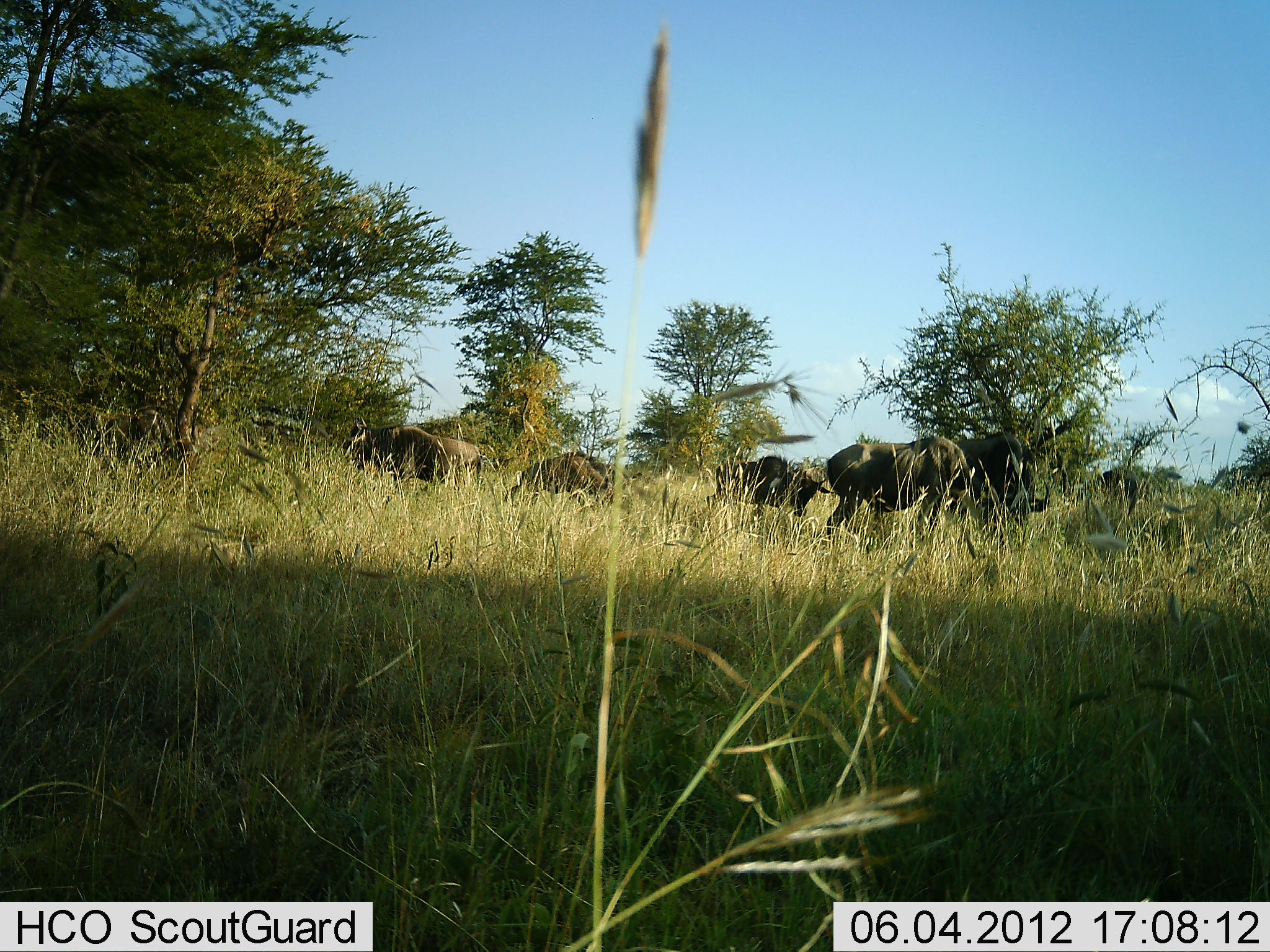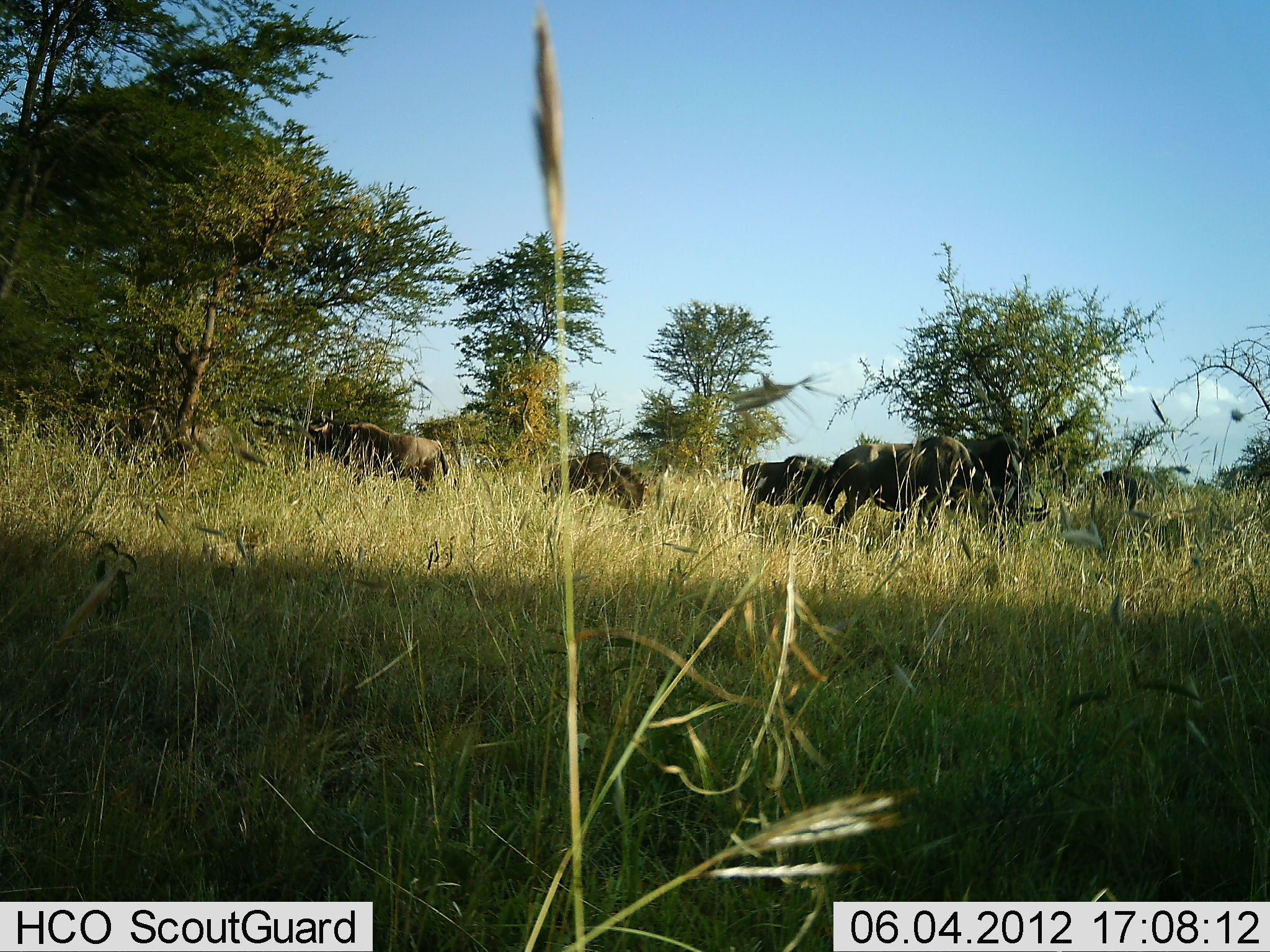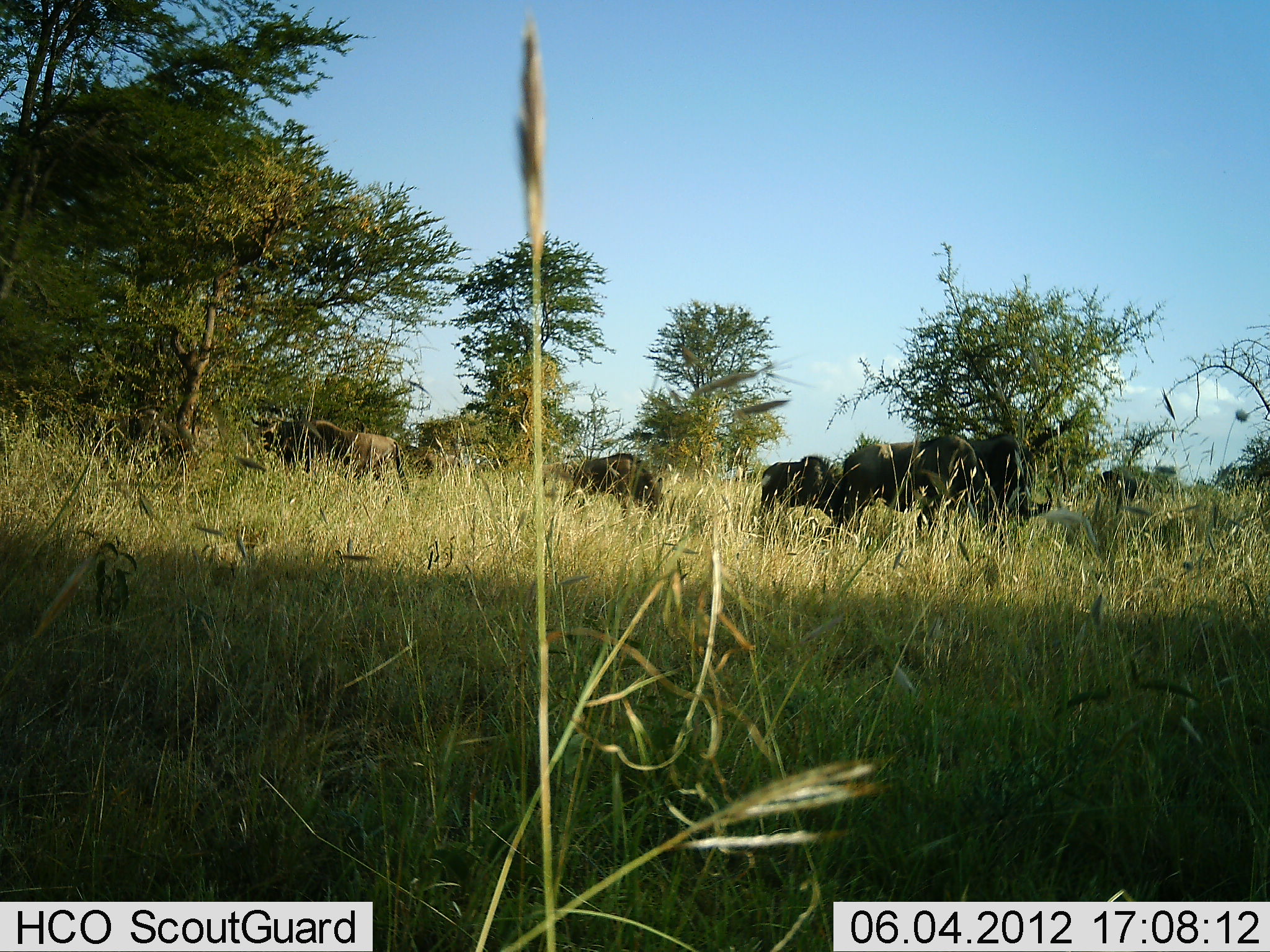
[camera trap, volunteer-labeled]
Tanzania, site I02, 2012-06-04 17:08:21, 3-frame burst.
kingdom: Animalia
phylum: Chordata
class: Mammalia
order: Artiodactyla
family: Bovidae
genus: Connochaetes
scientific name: Connochaetes taurinus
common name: blue wildebeest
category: wildebeest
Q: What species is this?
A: Wildebeest (blue wildebeest) (Connochaetes taurinus).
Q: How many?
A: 5.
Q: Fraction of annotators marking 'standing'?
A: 30%.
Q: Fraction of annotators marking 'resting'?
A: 0%.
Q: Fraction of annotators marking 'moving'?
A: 50%.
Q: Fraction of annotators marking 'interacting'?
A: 10%.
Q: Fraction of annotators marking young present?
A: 10%.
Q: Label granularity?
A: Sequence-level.